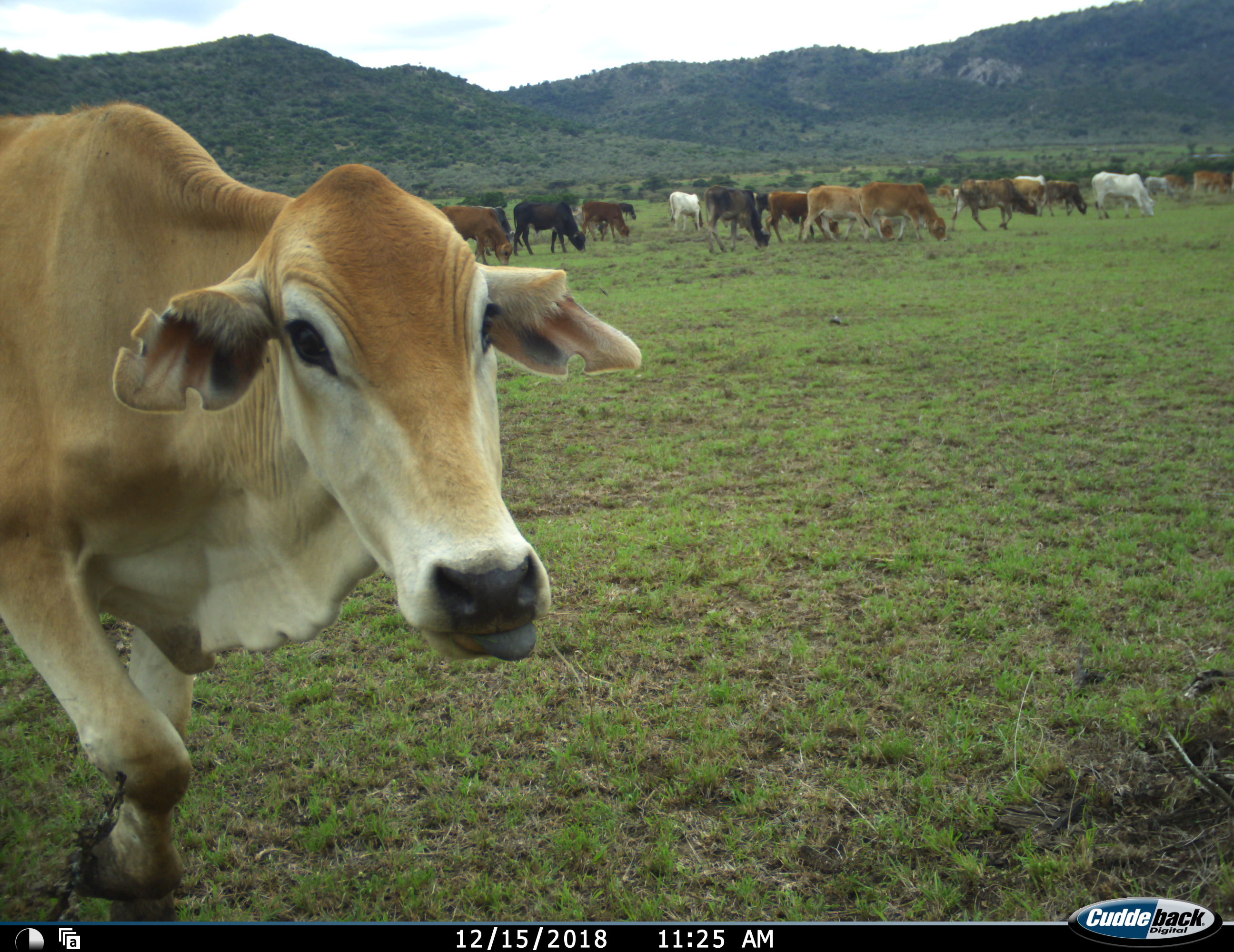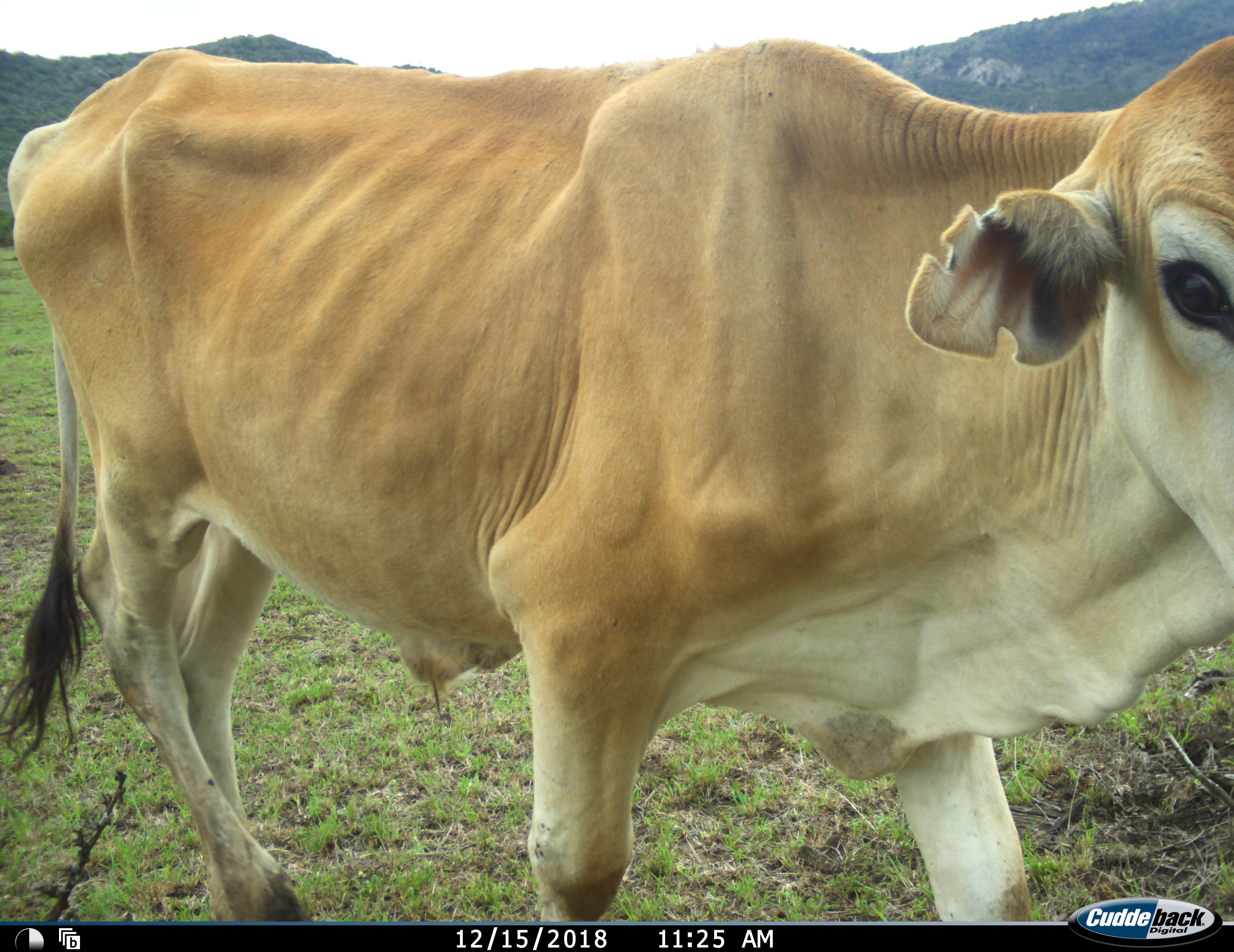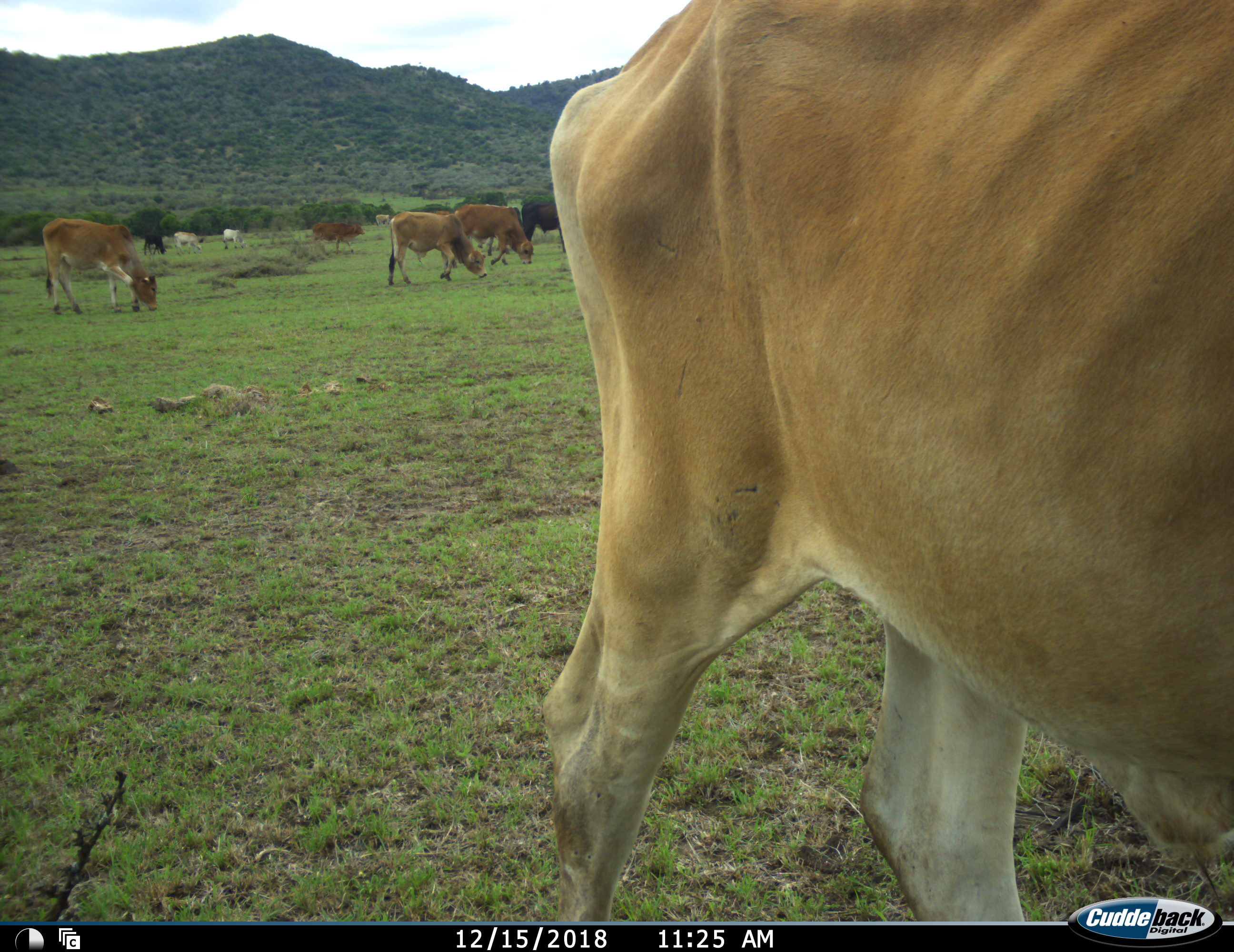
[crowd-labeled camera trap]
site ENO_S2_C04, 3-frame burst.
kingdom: Animalia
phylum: Chordata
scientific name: Vertebrata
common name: domestic animal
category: domesticanimal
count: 11-50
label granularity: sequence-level